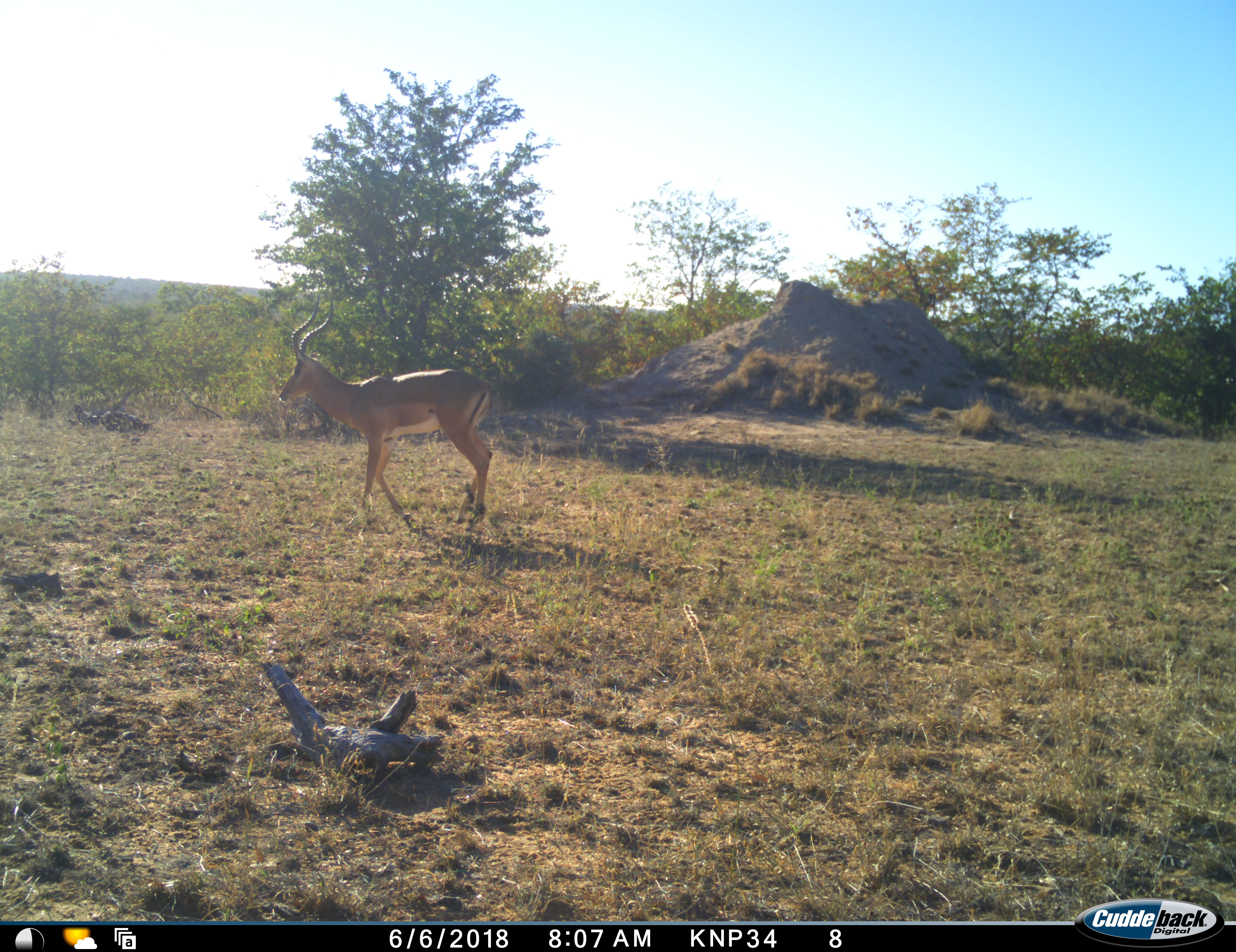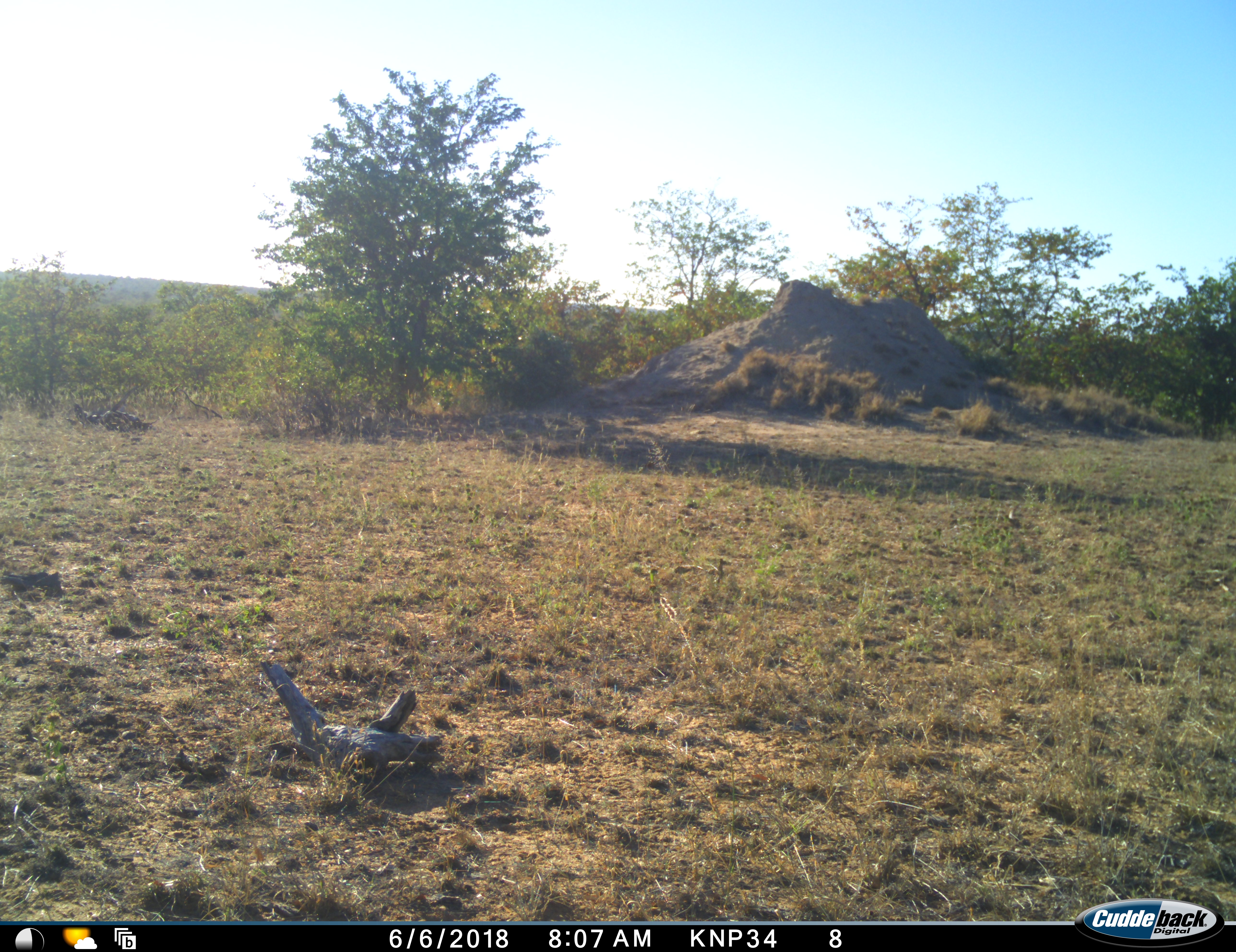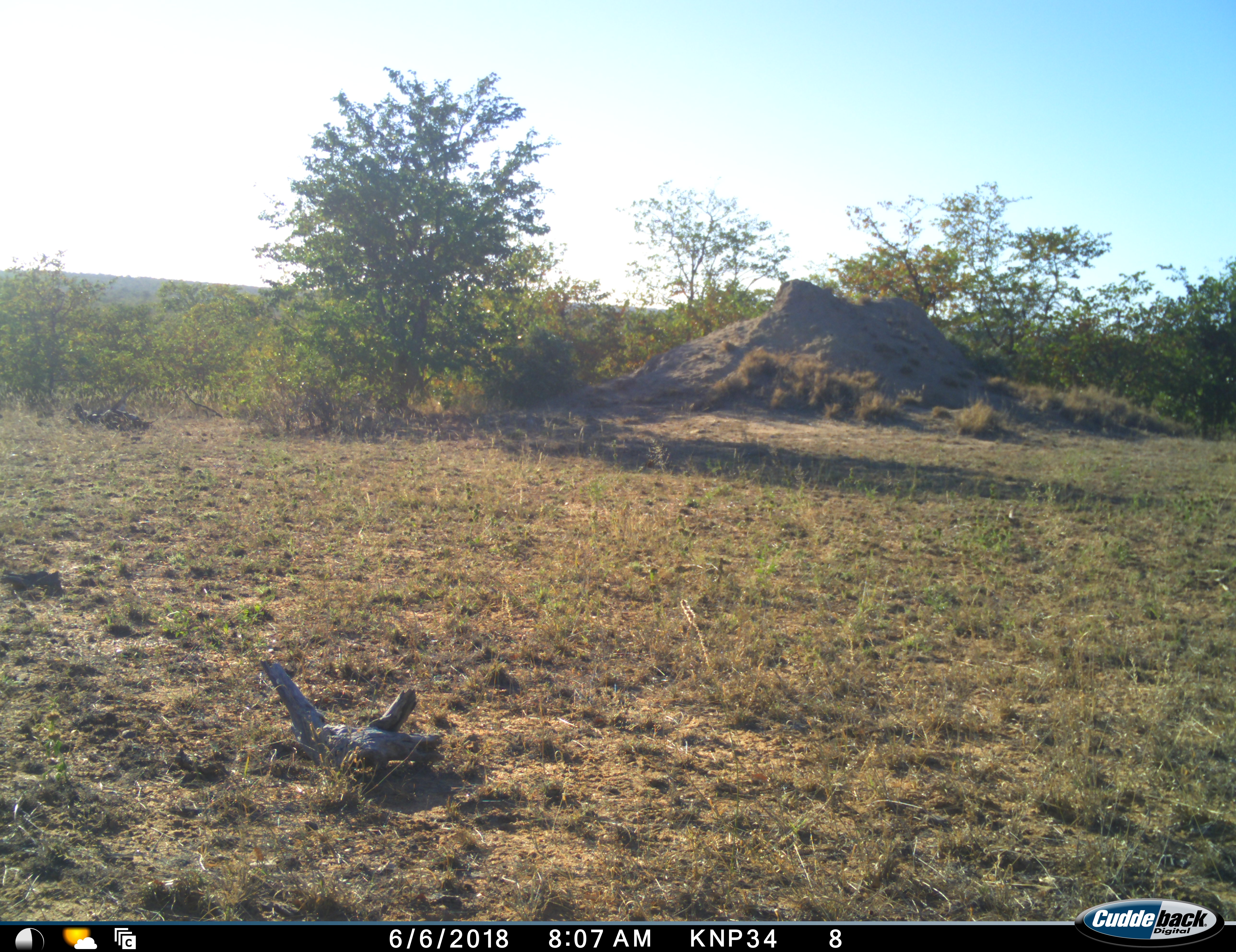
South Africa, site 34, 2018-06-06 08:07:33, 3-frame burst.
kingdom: Animalia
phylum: Chordata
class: Mammalia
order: Artiodactyla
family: Bovidae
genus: Aepyceros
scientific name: Aepyceros melampus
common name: impala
Impala (Aepyceros melampus), count 1. Behavior (volunteer vote fractions): standing 20%, resting 0%, moving 80%, interacting 0%. Young present (vote fraction): 0%. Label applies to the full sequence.